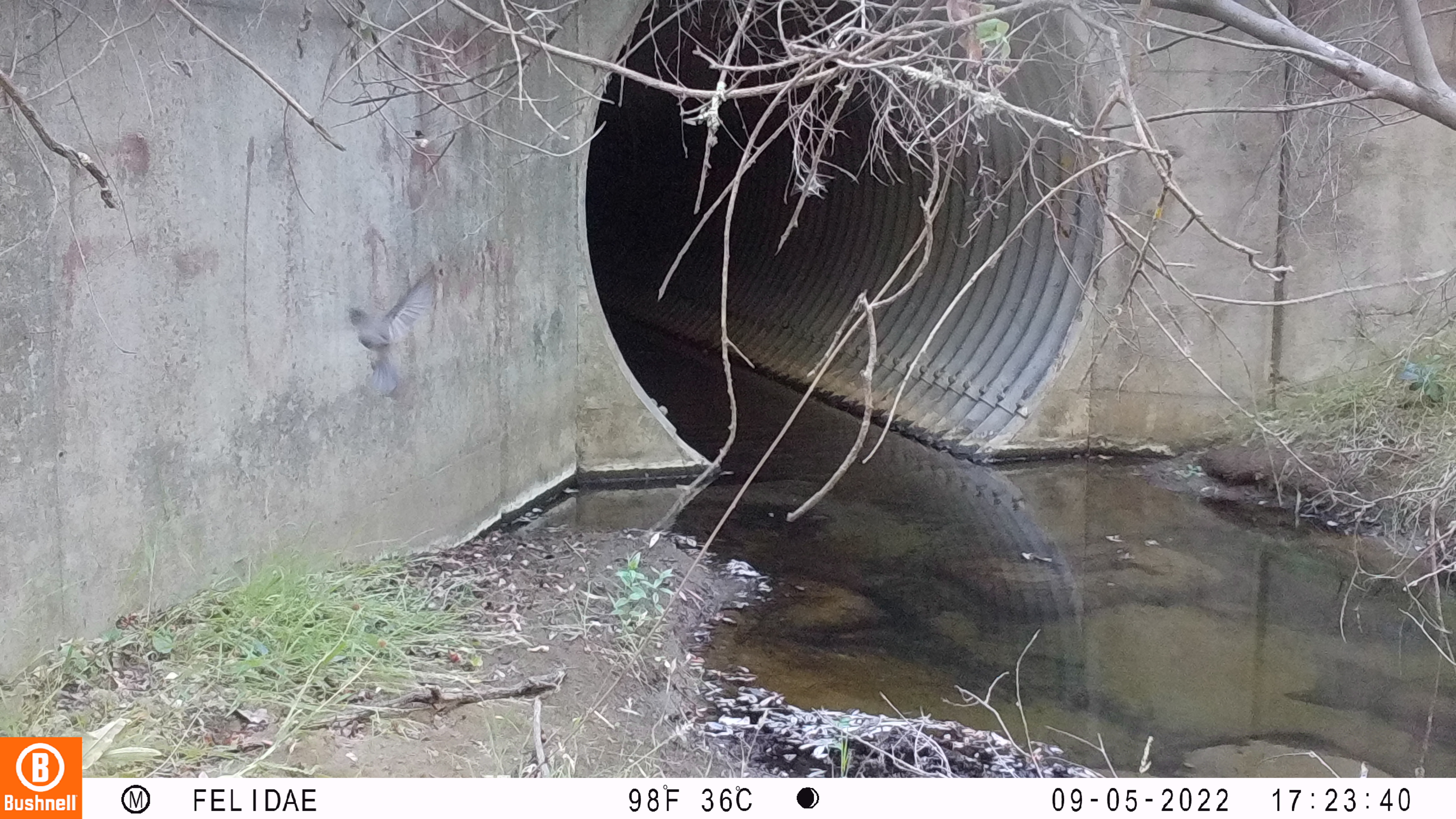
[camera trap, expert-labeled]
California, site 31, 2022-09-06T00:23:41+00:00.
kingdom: Animalia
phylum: Chordata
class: Aves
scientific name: Aves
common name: bird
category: unknown bird